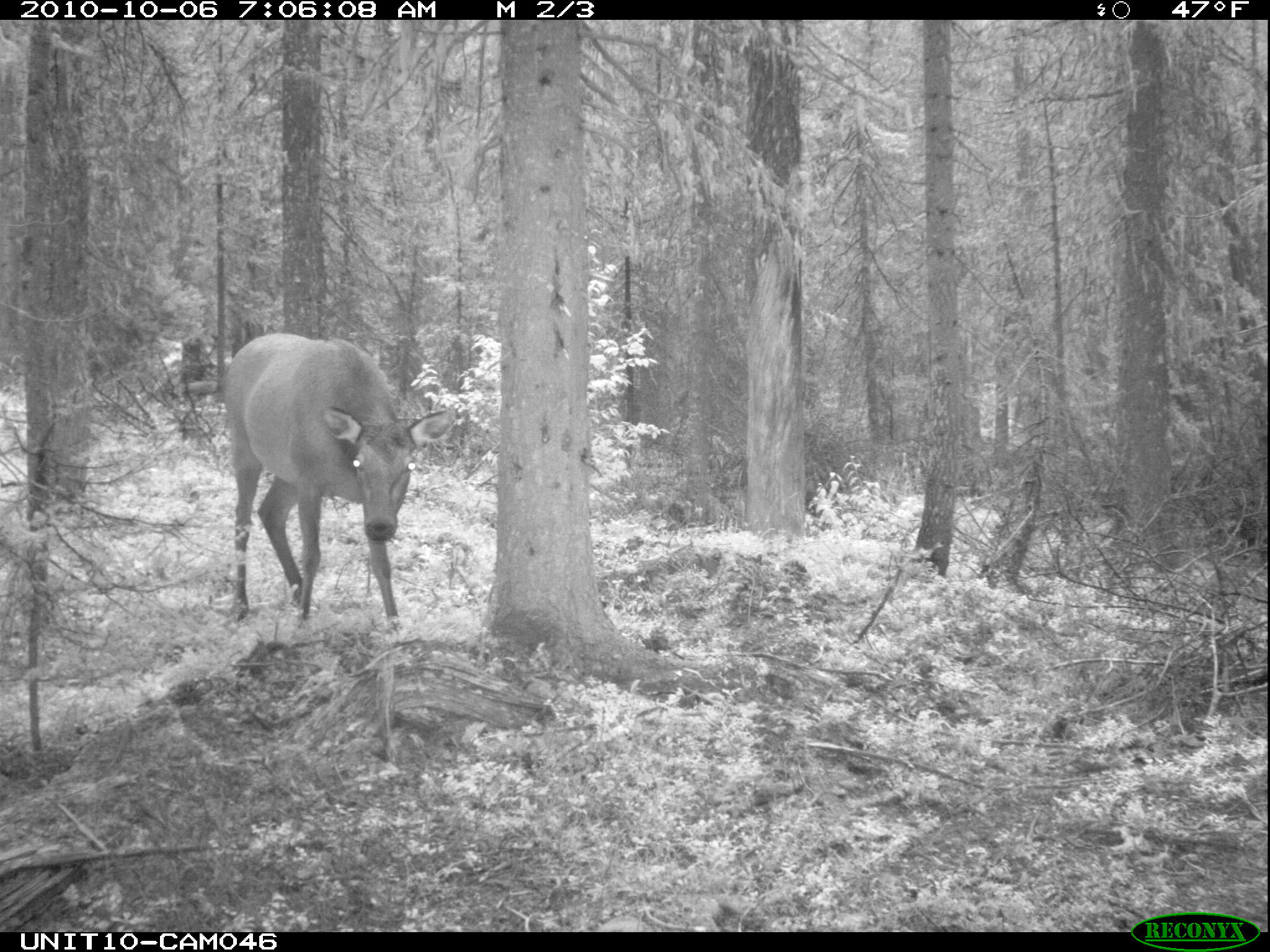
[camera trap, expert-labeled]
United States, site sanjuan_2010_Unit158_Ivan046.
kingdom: Animalia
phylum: Chordata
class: Mammalia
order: Artiodactyla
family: Cervidae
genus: Cervus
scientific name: Cervus elaphus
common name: red deer